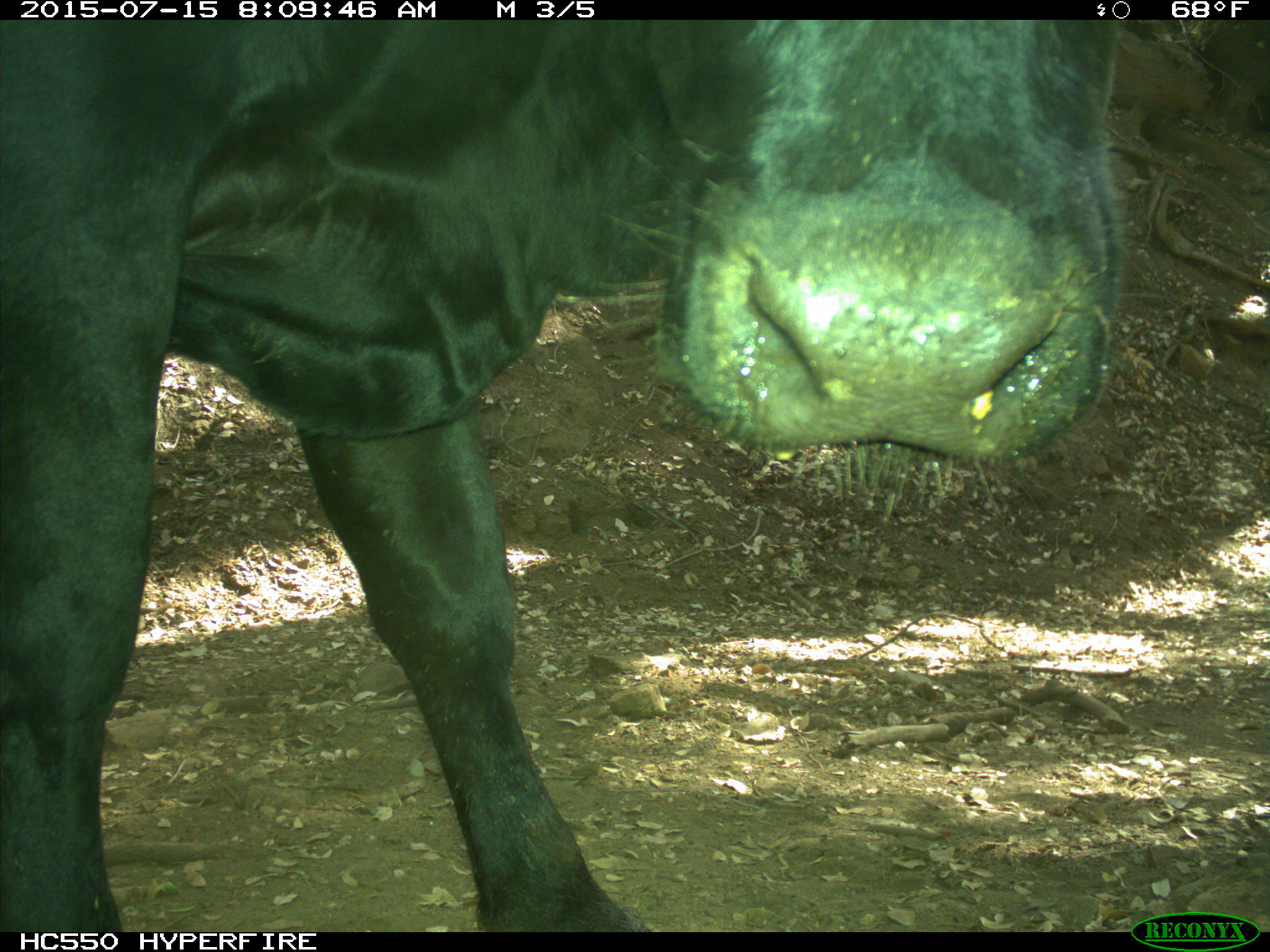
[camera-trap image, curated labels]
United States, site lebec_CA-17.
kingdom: Animalia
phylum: Chordata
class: Mammalia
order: Artiodactyla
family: Bovidae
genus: Bos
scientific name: Bos taurus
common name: domestic cow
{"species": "Bos taurus (domestic cow)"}